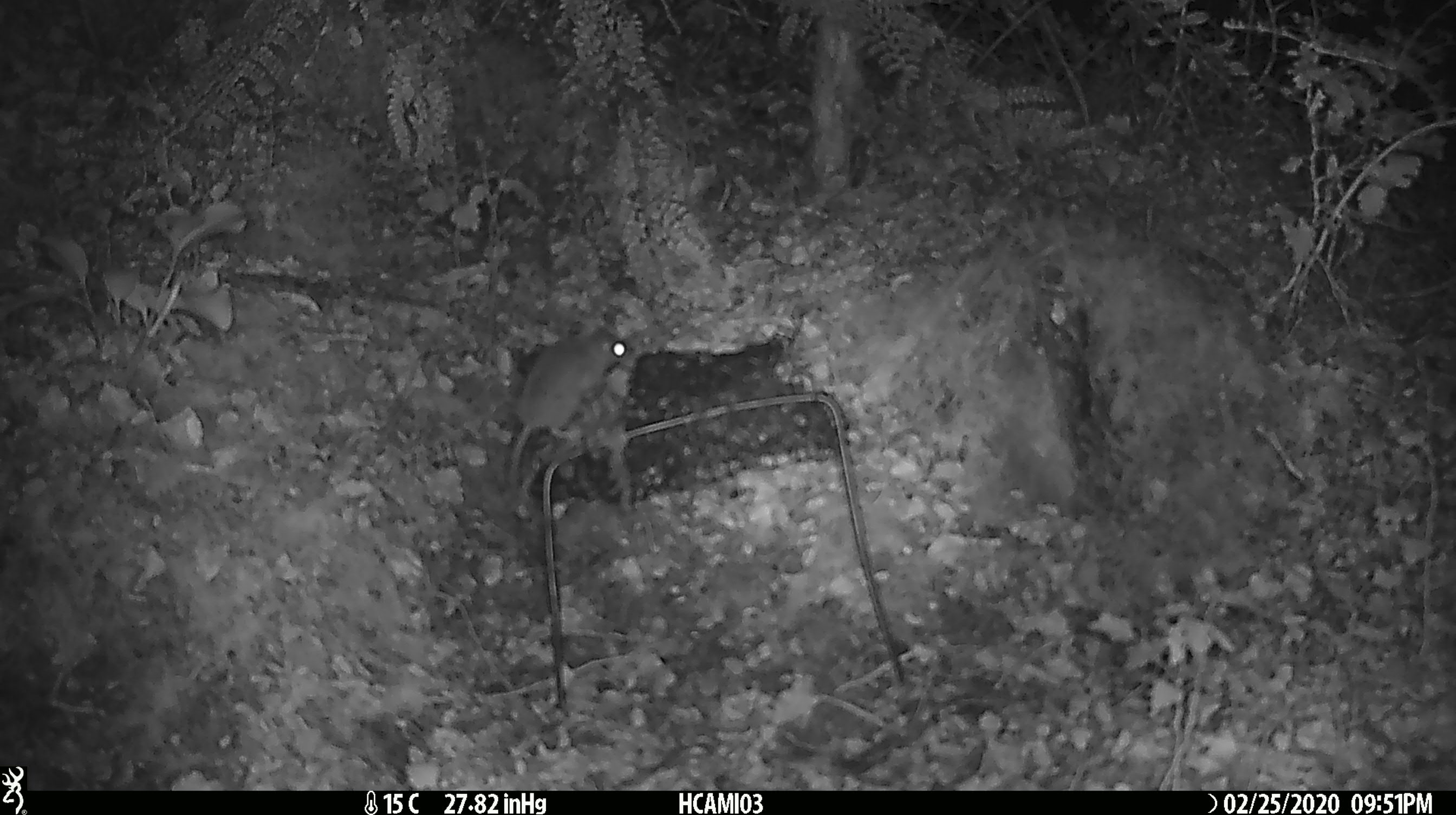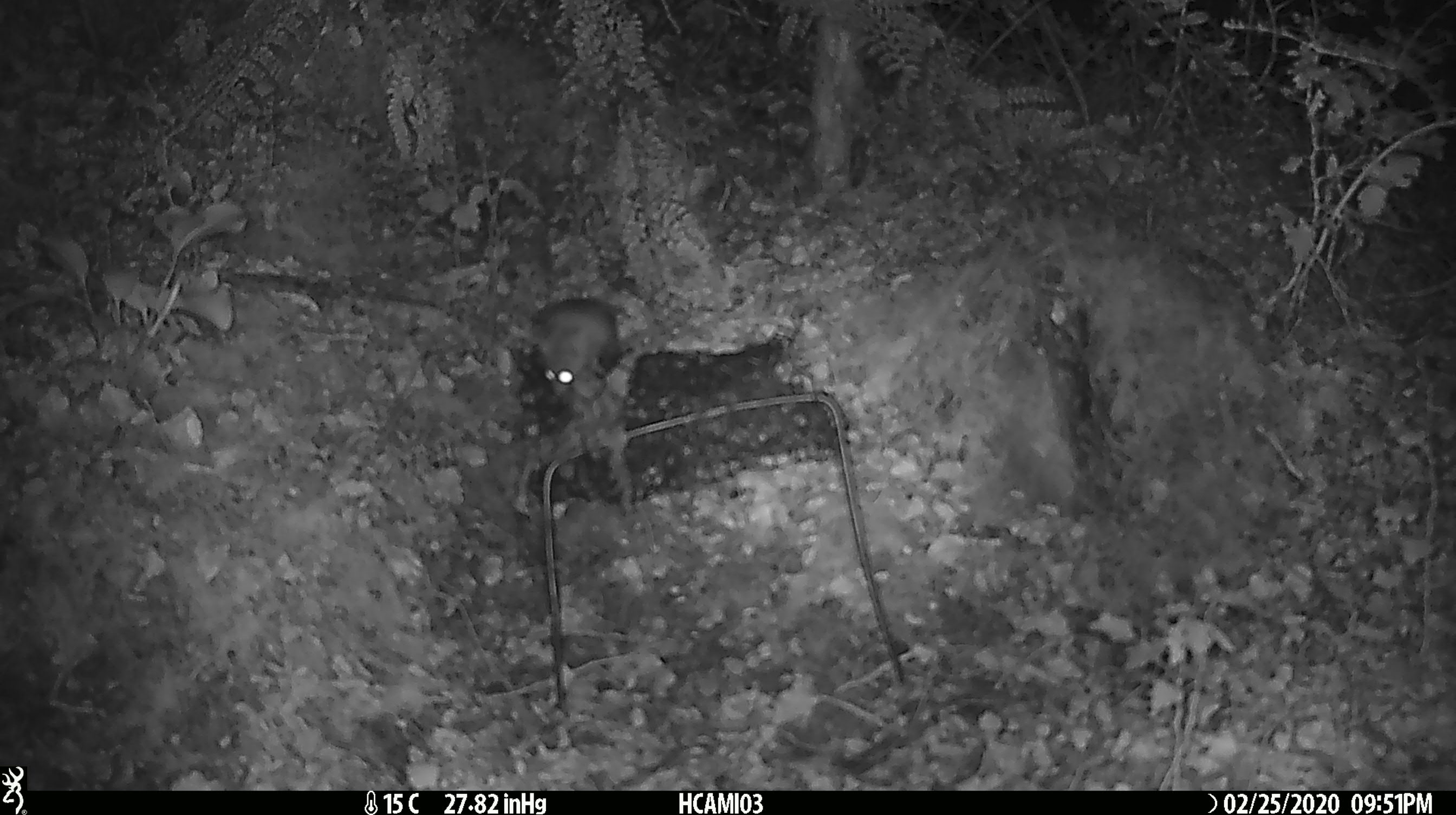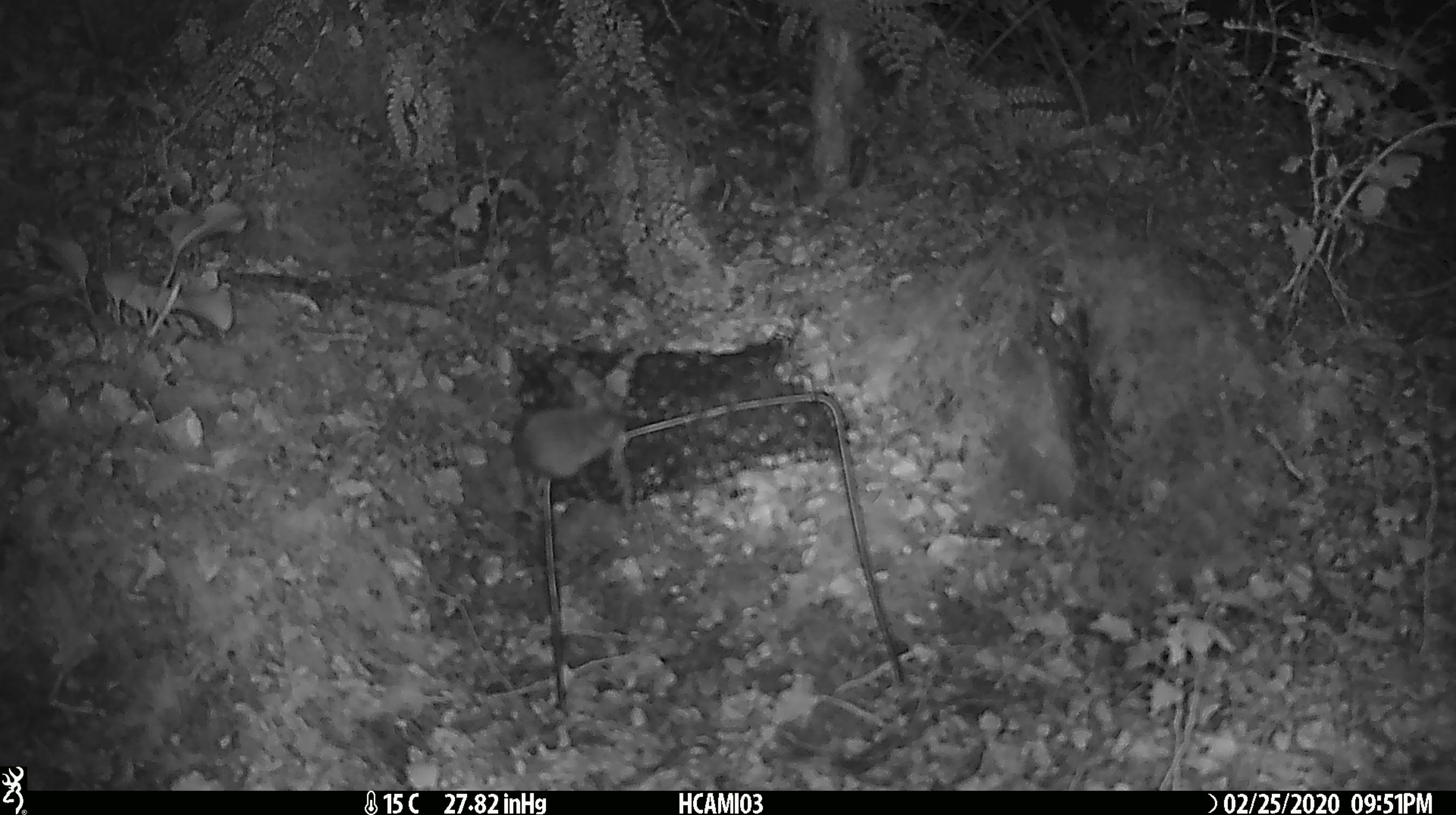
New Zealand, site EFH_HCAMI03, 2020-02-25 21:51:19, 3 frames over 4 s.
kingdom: Animalia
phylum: Chordata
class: Mammalia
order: Rodentia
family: Muridae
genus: Mus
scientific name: Mus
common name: mouse